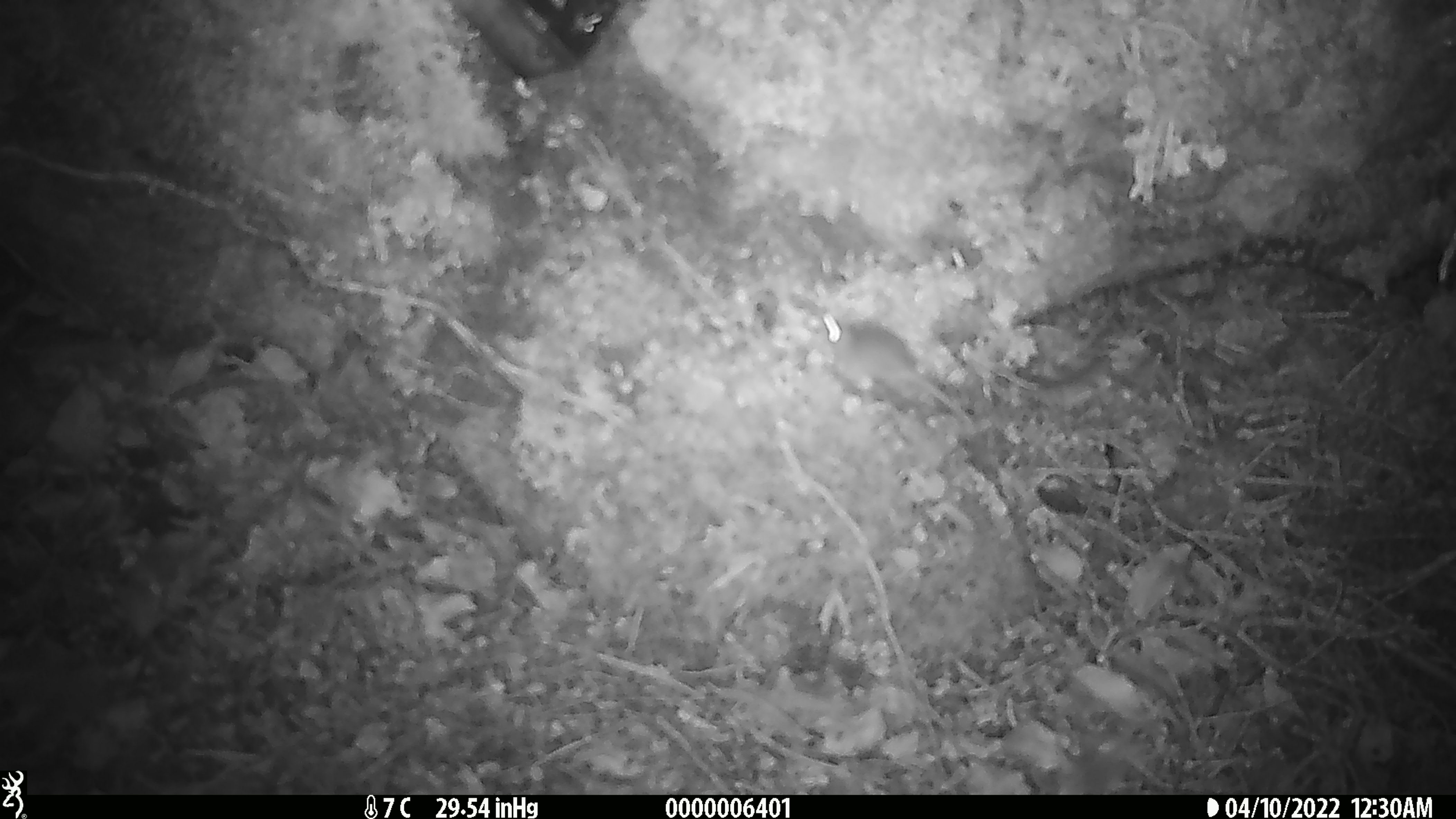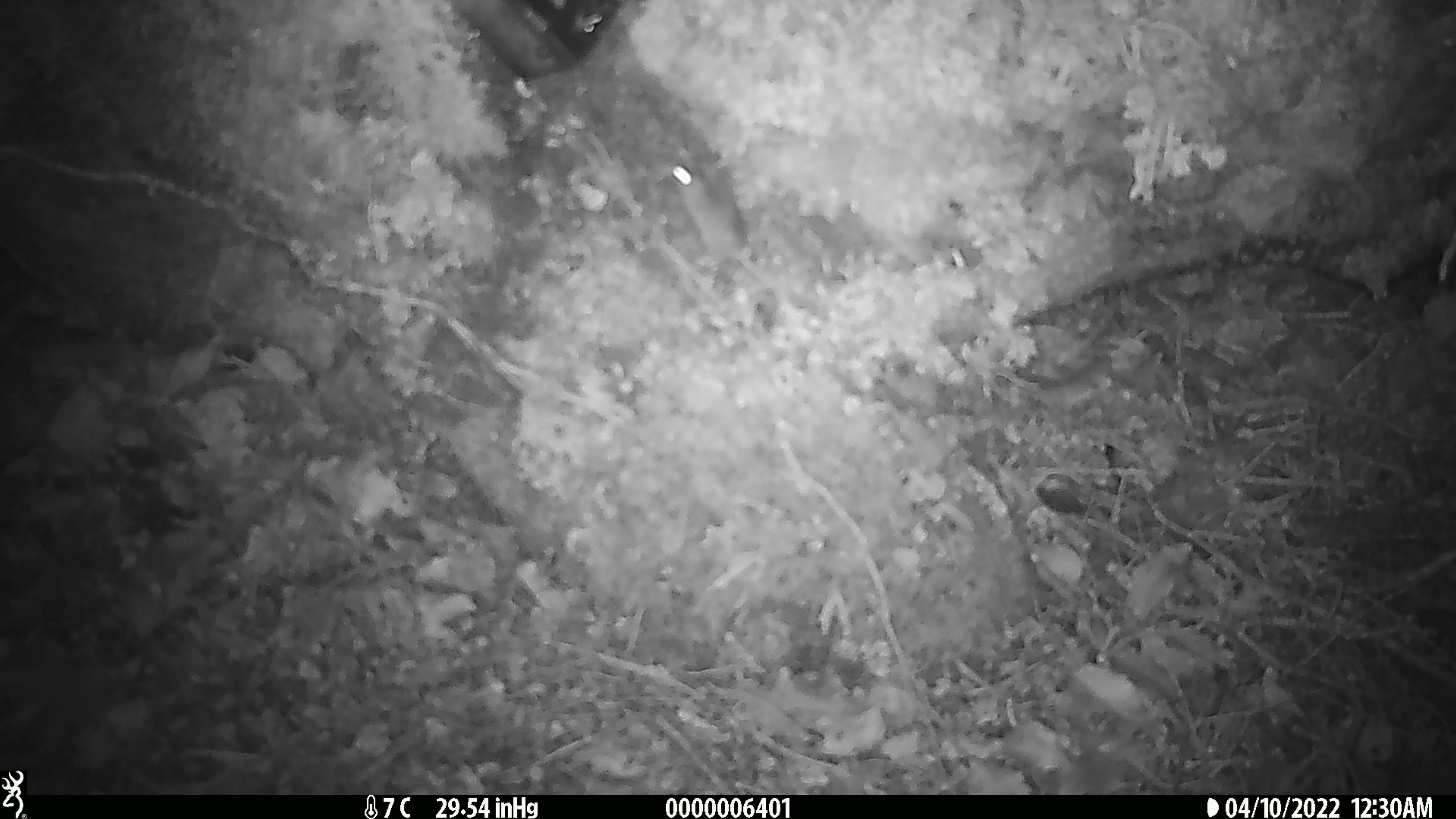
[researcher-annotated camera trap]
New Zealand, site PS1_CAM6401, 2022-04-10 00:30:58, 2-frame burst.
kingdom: Animalia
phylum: Chordata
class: Mammalia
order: Rodentia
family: Muridae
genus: Mus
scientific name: Mus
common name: mouse